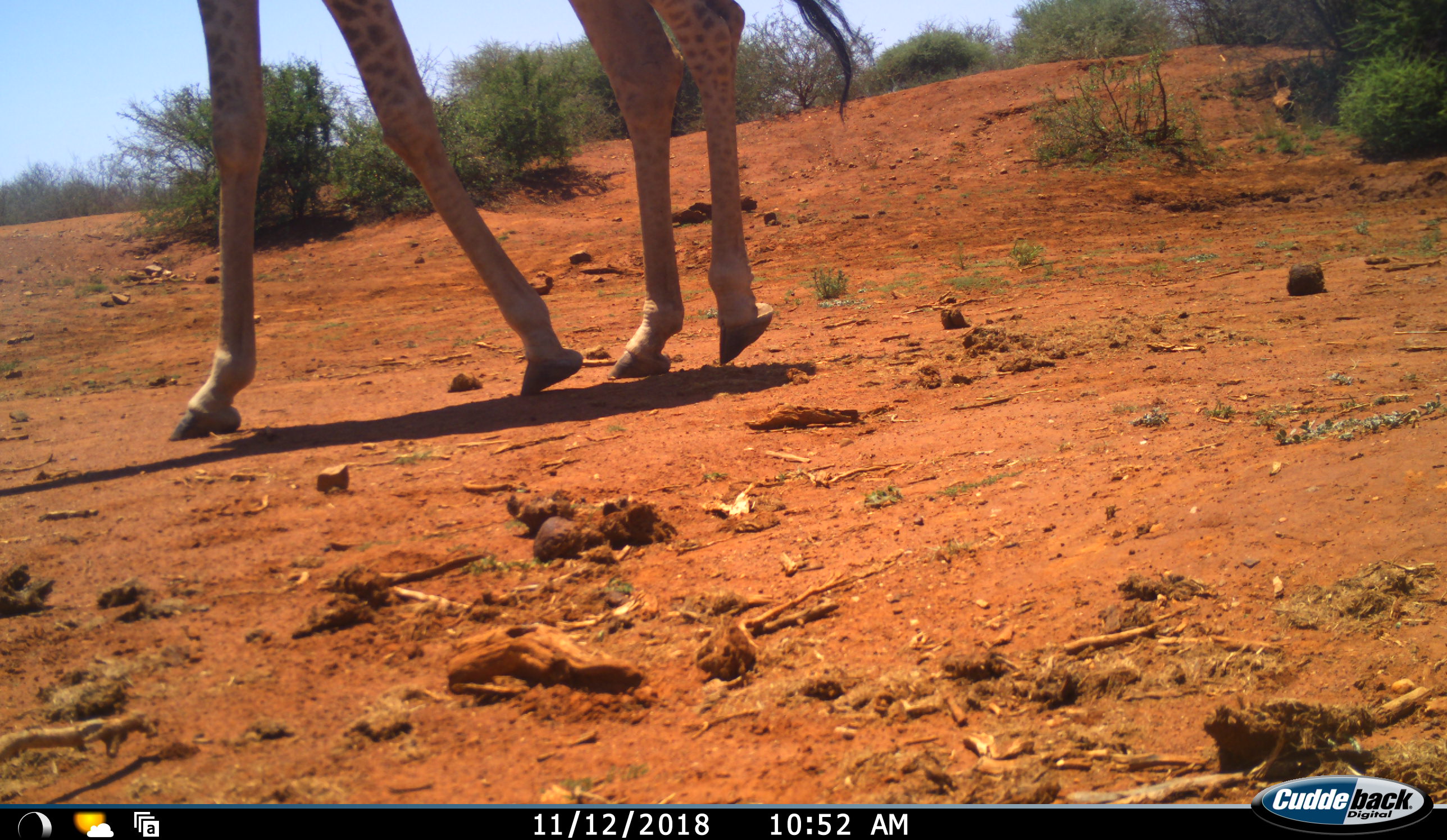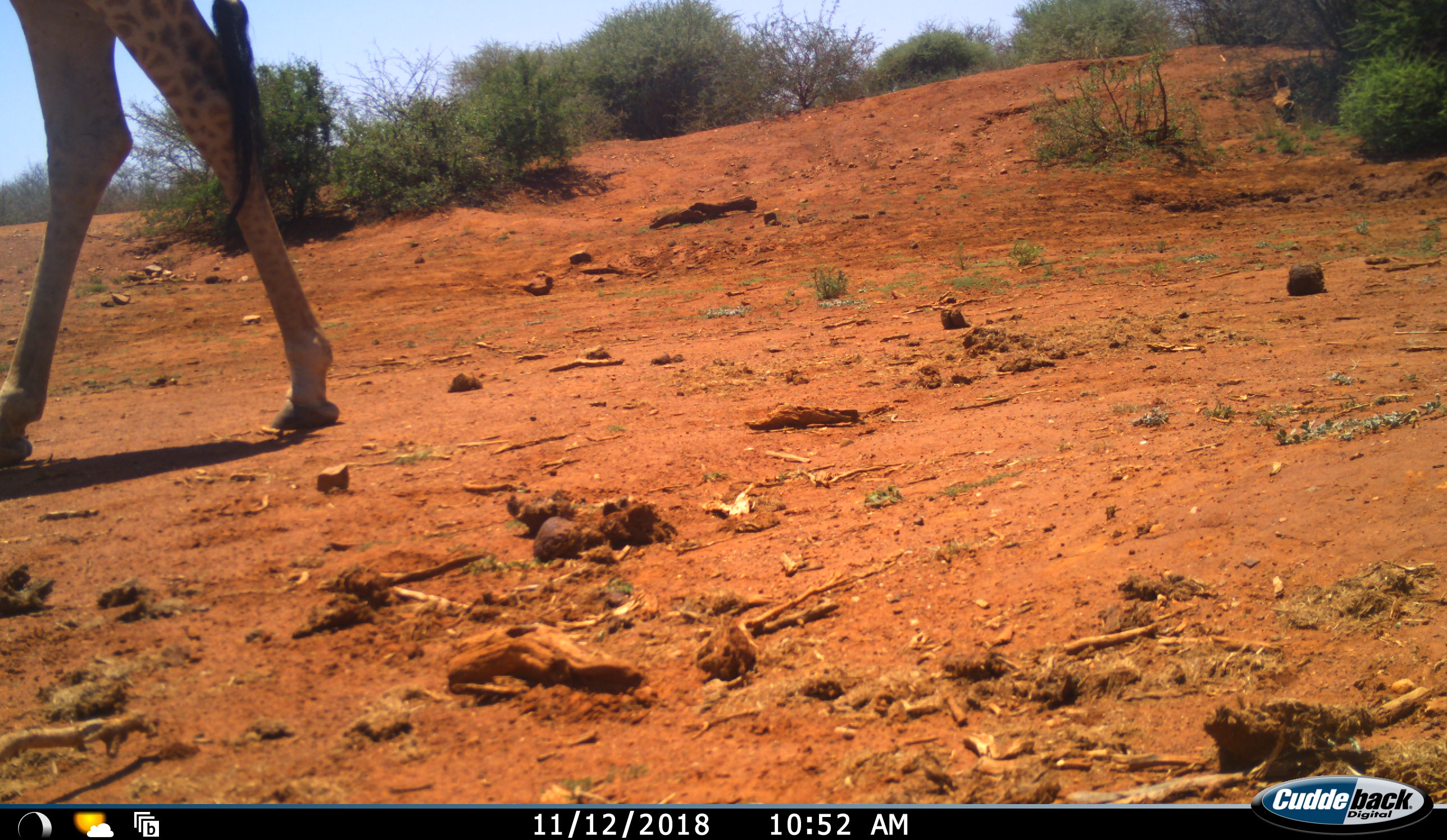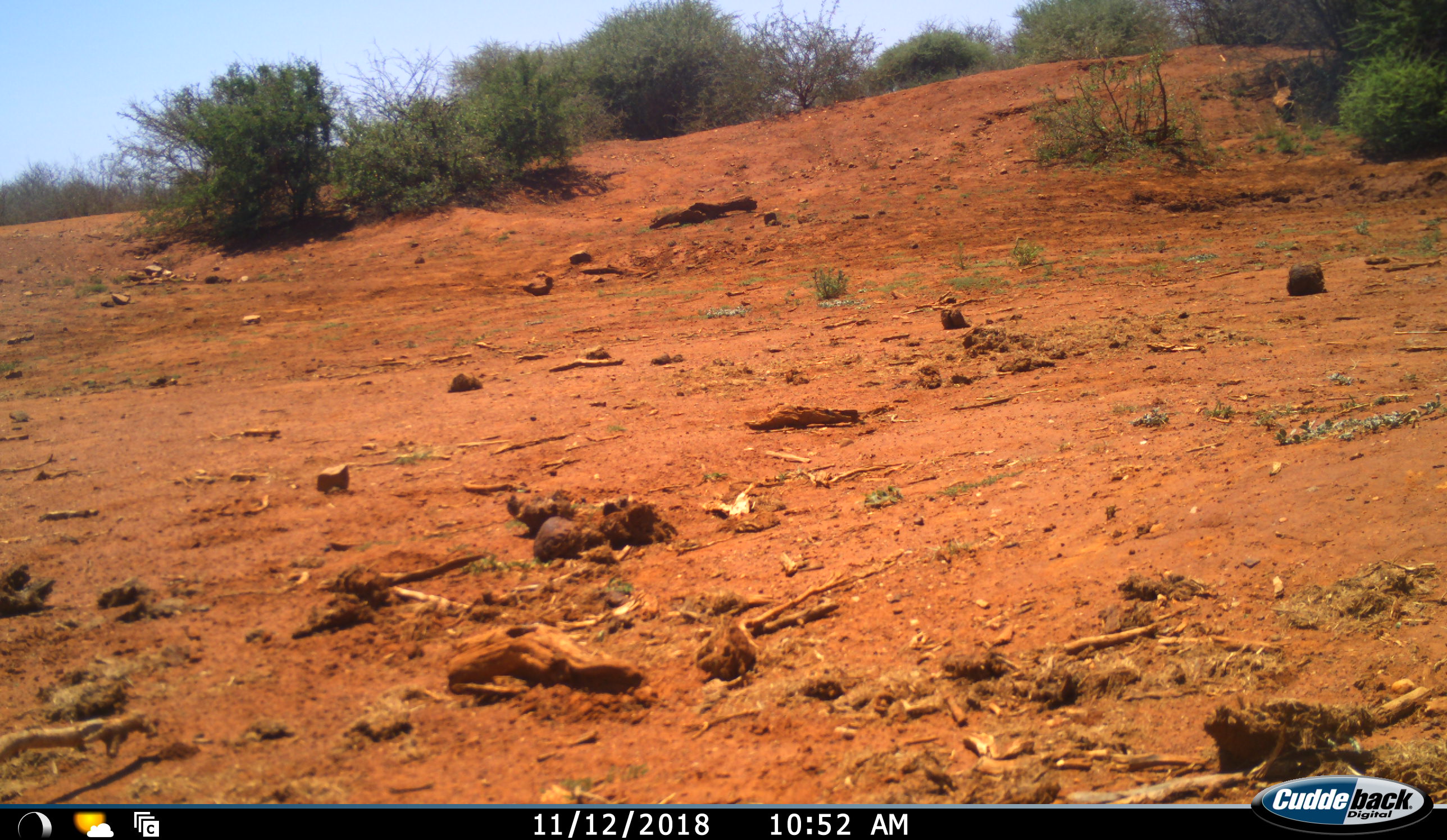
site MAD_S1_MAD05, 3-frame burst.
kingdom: Animalia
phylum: Chordata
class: Mammalia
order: Artiodactyla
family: Giraffidae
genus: Giraffa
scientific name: Giraffa camelopardalis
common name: giraffe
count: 1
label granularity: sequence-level